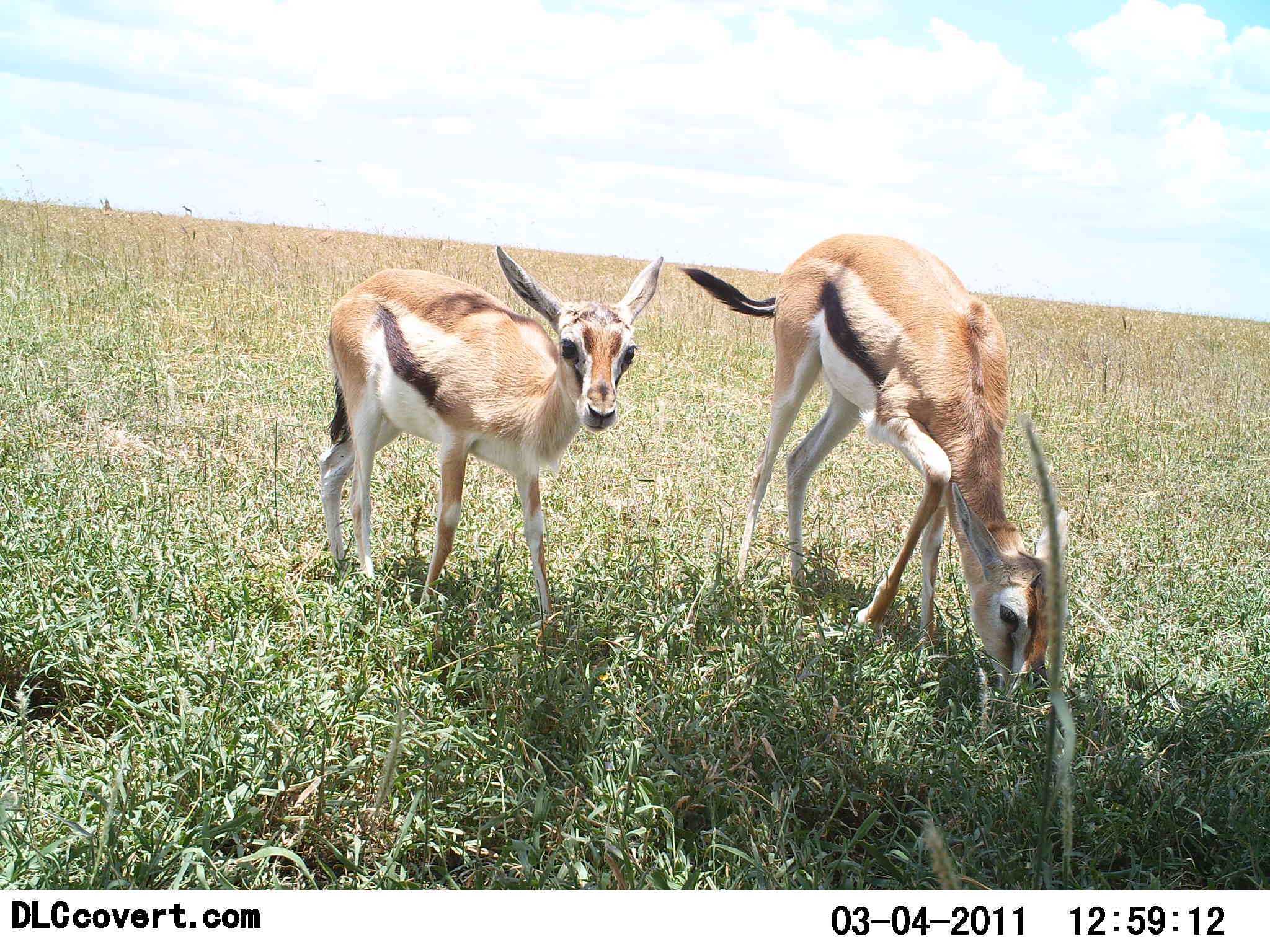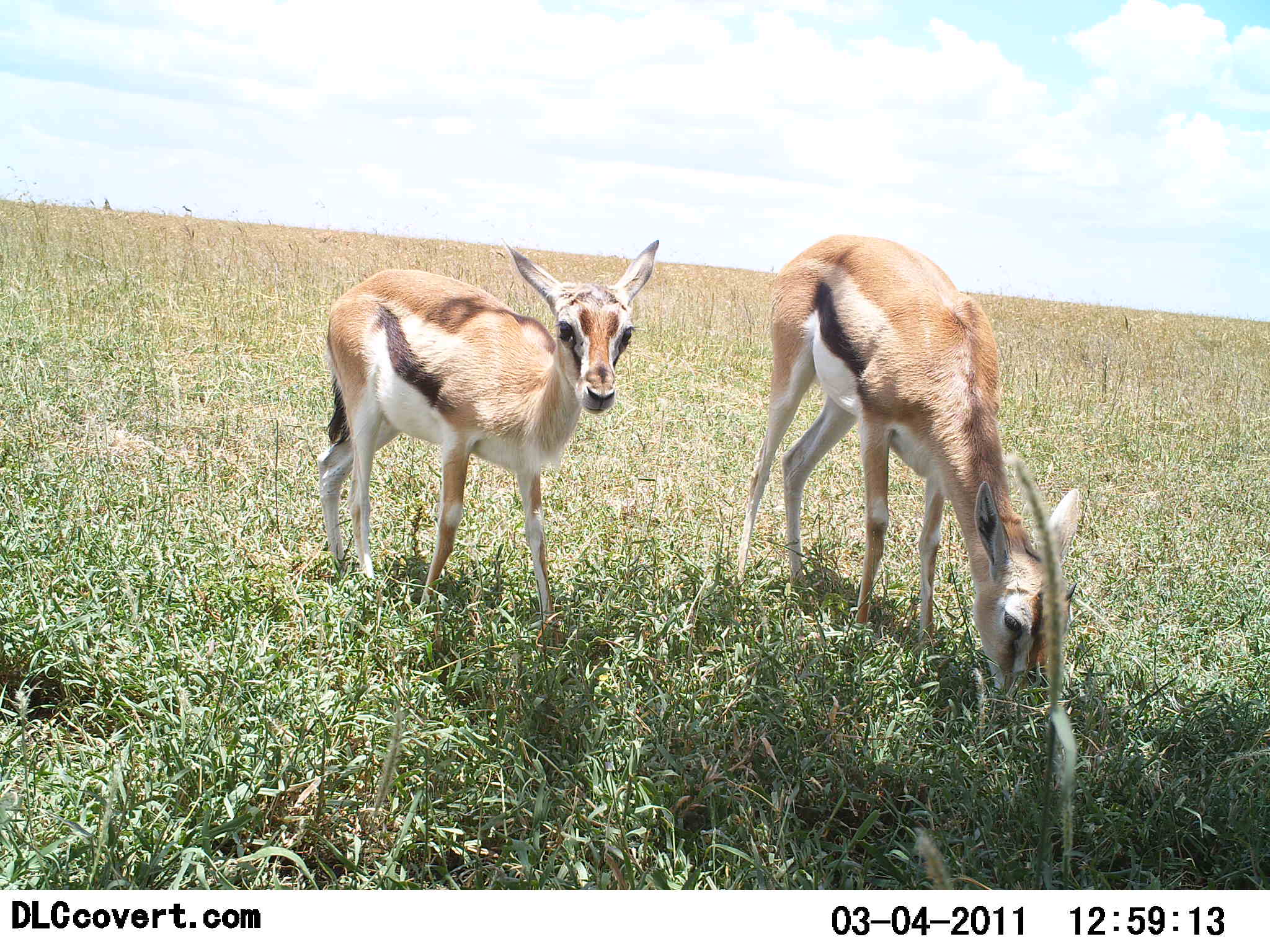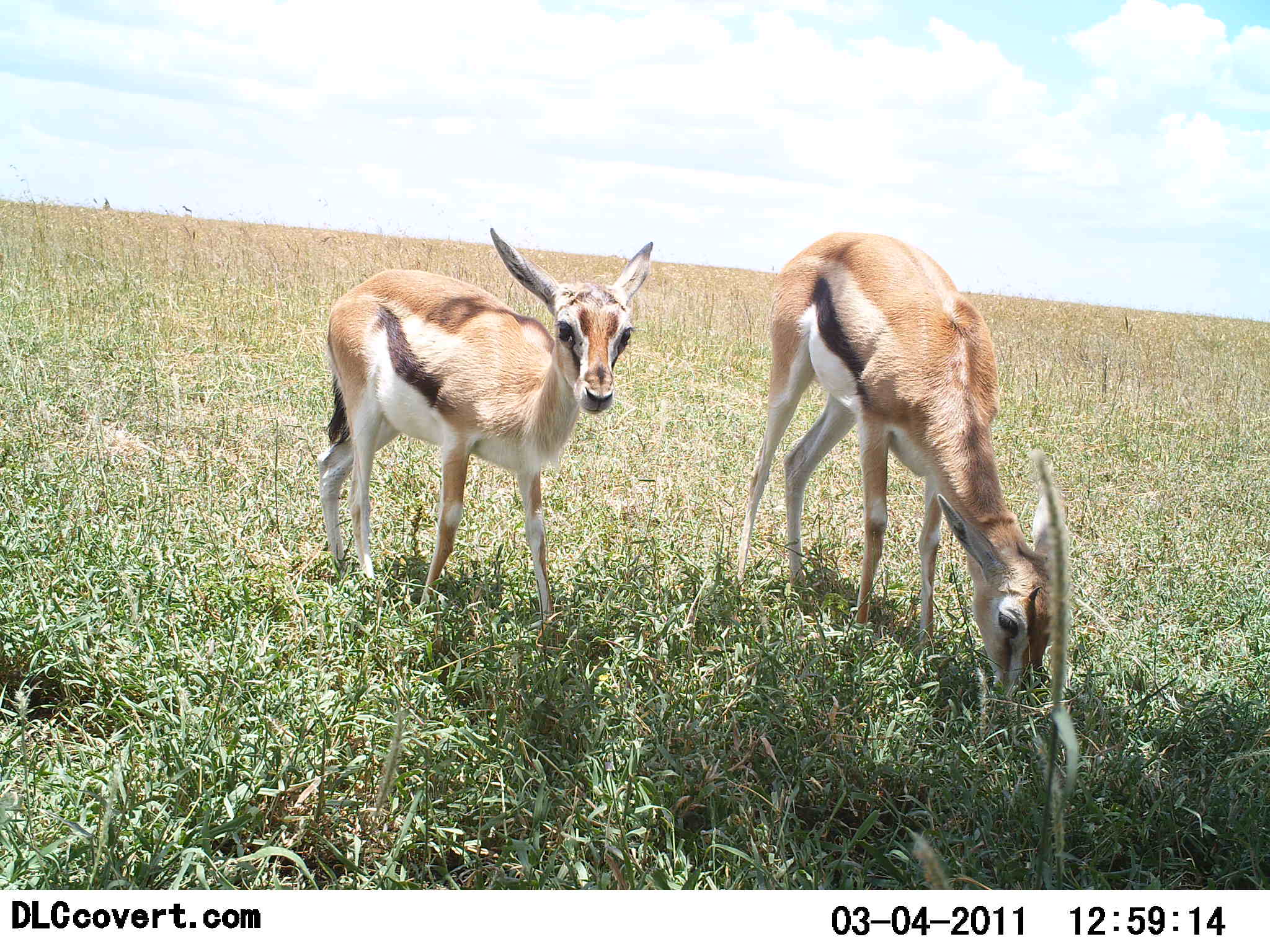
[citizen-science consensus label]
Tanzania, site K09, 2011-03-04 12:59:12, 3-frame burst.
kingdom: Animalia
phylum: Chordata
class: Mammalia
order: Artiodactyla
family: Bovidae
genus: Eudorcas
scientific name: Eudorcas thomsonii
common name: thomson's gazelle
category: gazellethomsons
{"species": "gazellethomsons (thomson's gazelle) (Eudorcas thomsonii)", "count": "2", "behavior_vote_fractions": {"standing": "92%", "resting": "0%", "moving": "0%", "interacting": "0%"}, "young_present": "33%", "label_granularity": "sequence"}